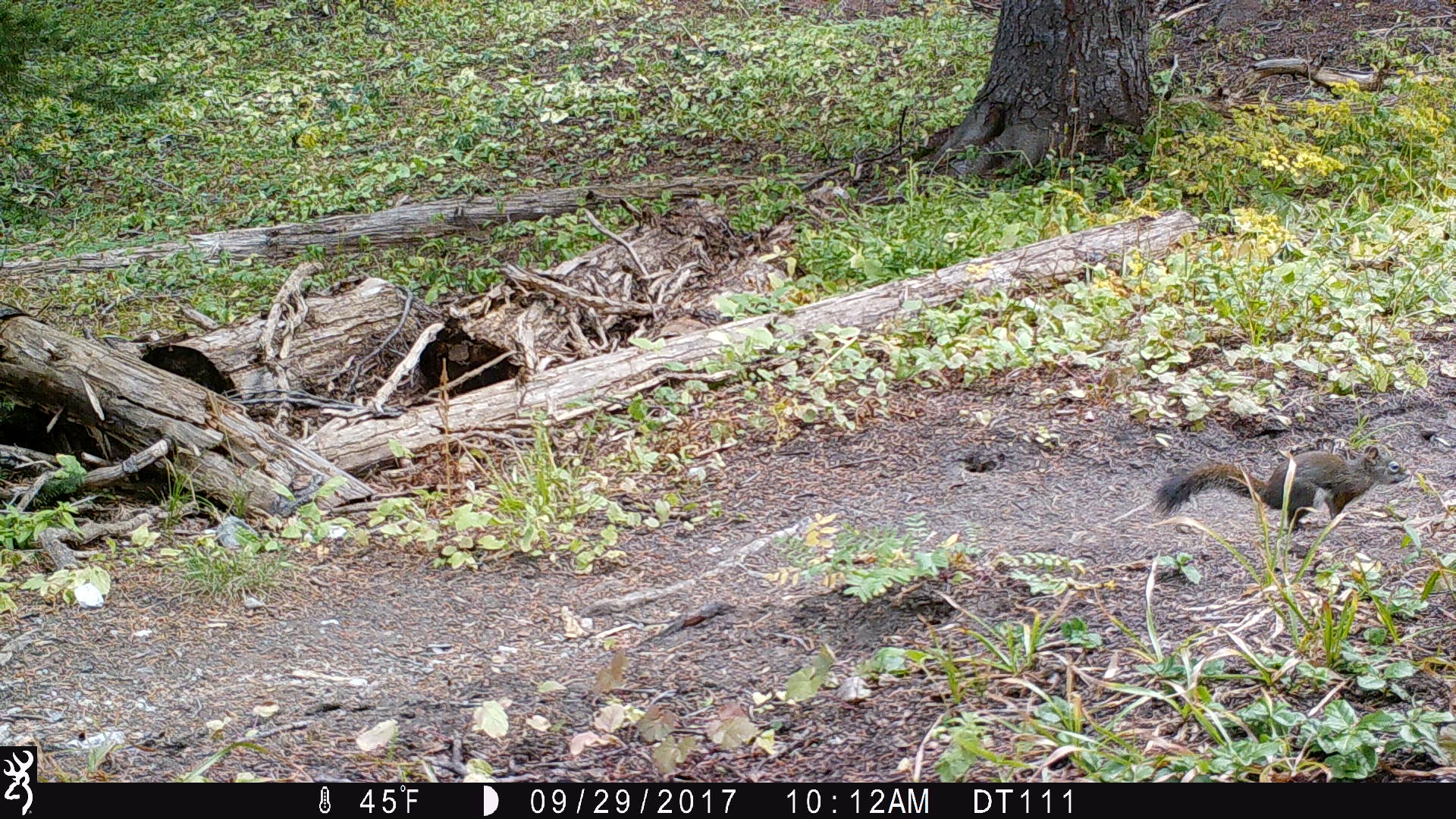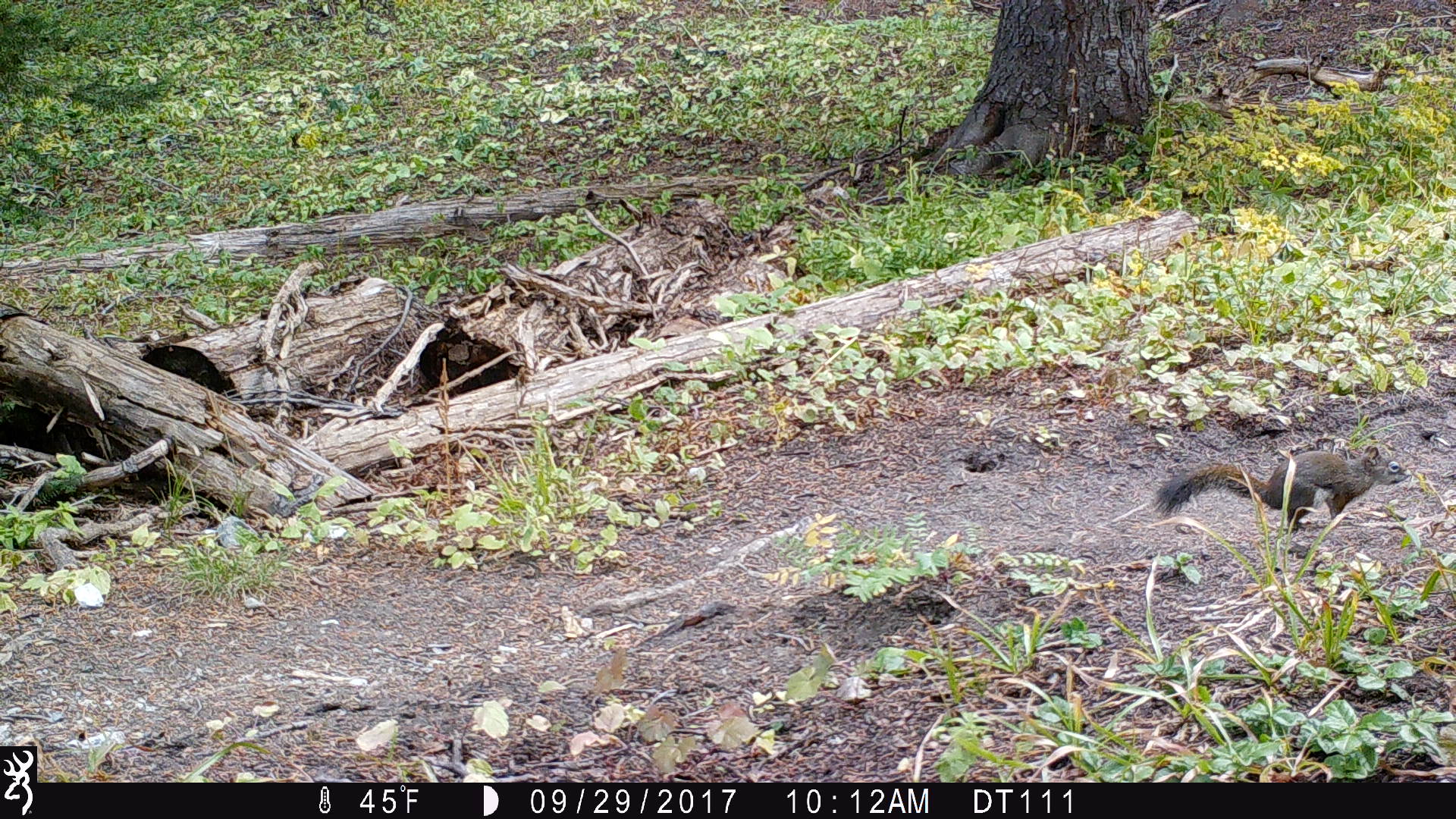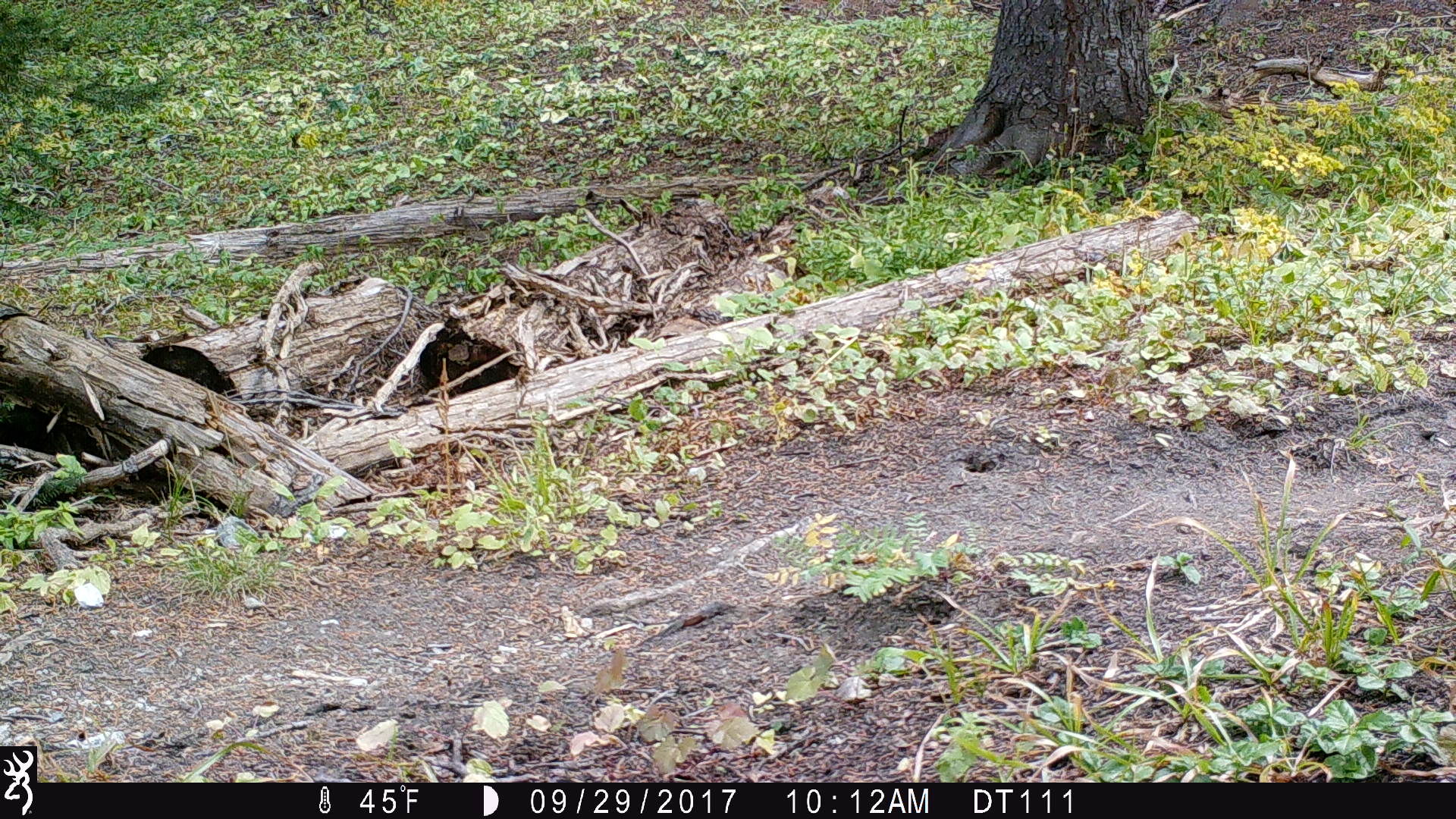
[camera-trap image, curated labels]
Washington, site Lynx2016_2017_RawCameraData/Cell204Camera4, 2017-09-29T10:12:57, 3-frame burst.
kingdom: Animalia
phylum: Chordata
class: Mammalia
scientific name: Mammalia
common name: small mammal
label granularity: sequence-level